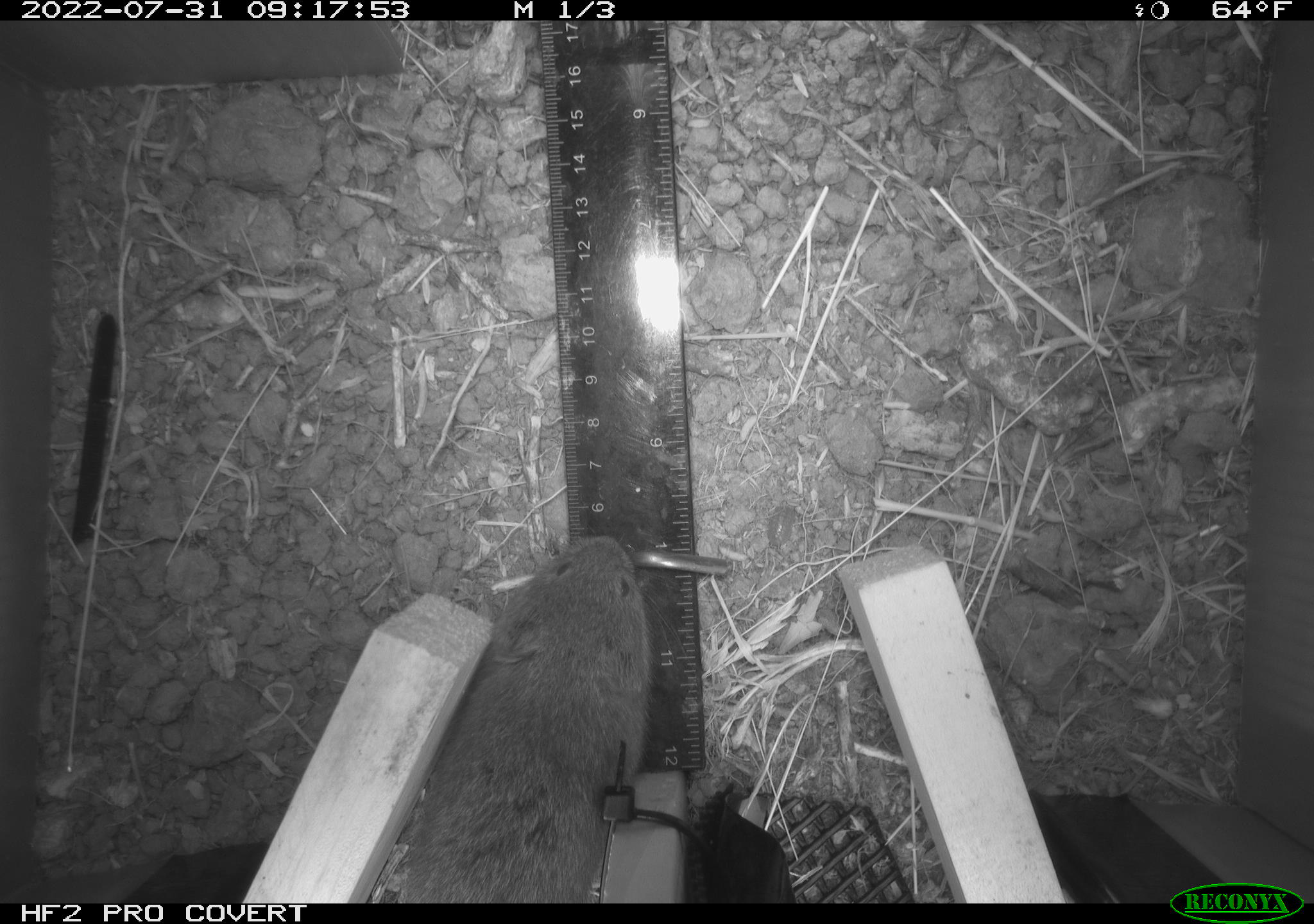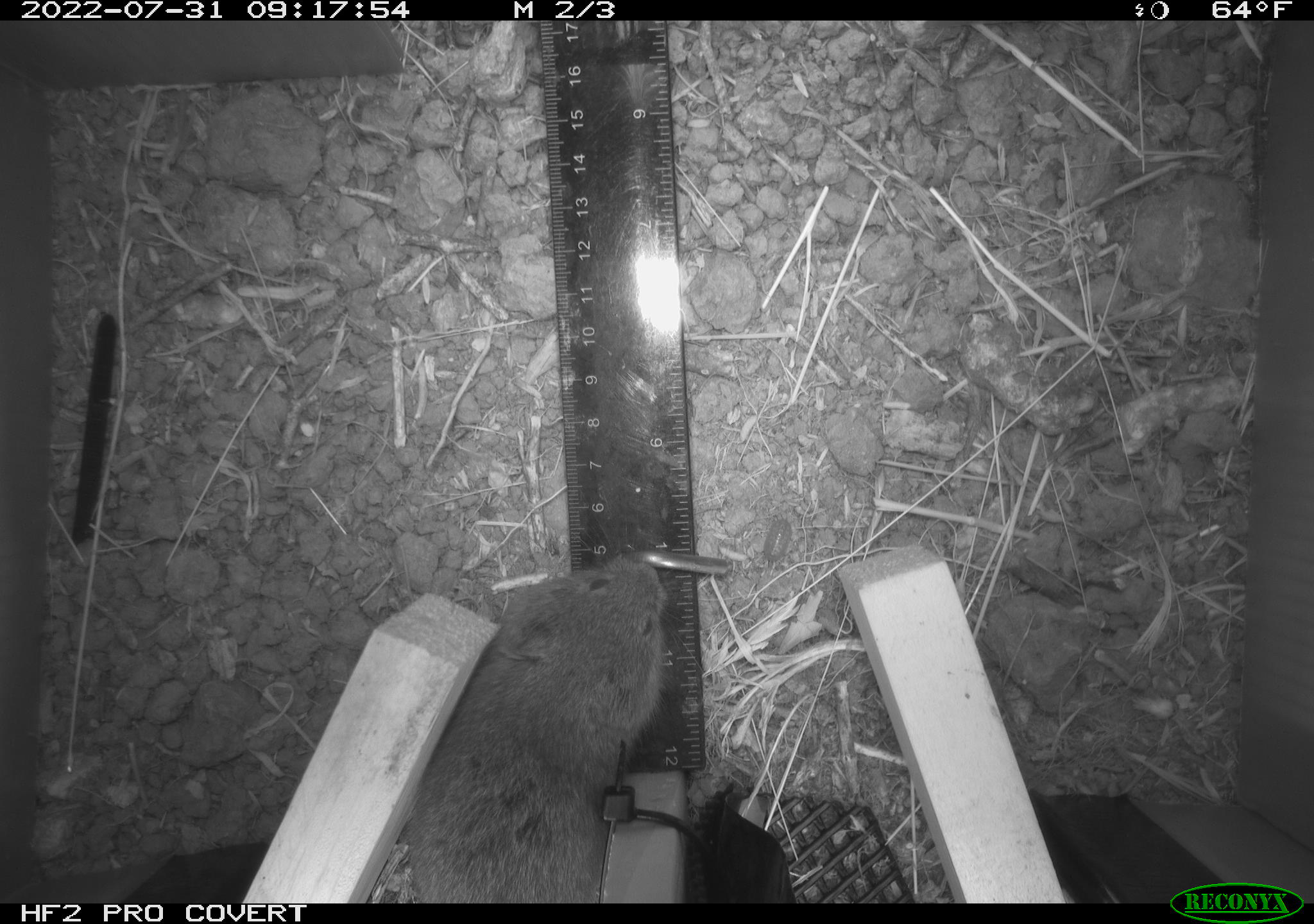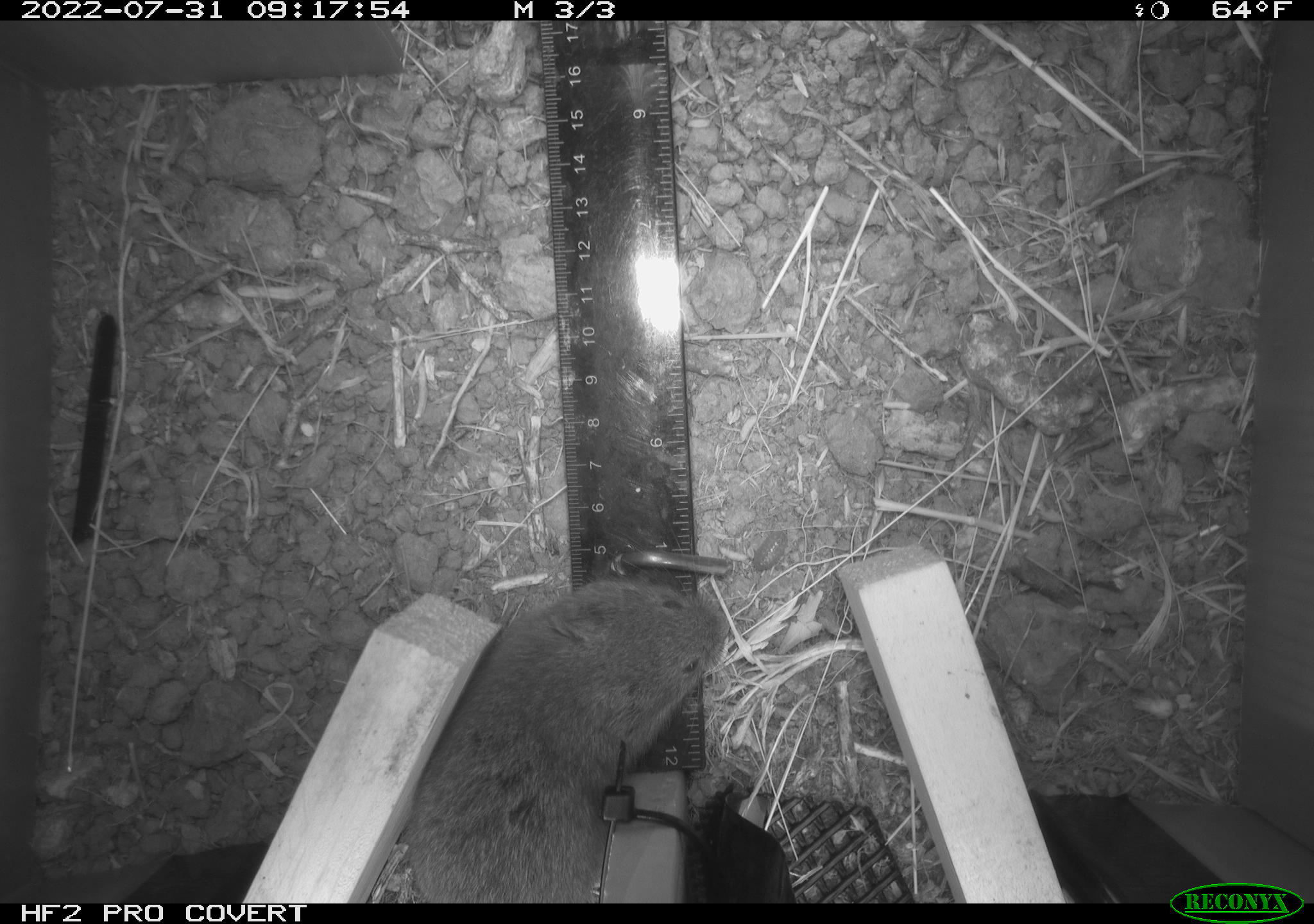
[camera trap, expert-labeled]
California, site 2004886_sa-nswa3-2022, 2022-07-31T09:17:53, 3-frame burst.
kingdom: Animalia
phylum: Chordata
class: Mammalia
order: Rodentia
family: Cricetidae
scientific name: Cricetidae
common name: hamsters, voles, lemmings, and allies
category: cricetidae family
Cricetidae family (hamsters, voles, lemmings, and allies) (Cricetidae).